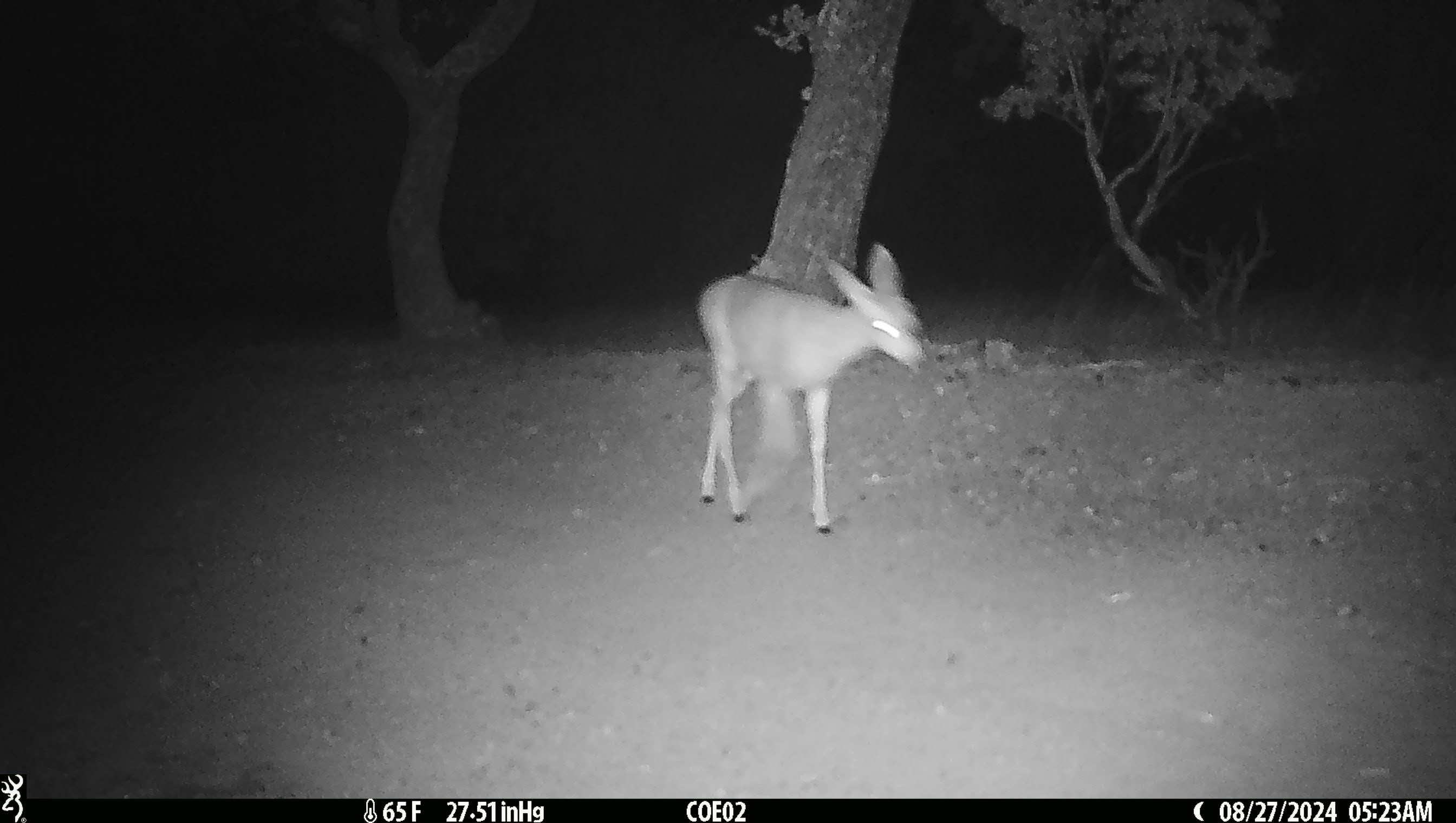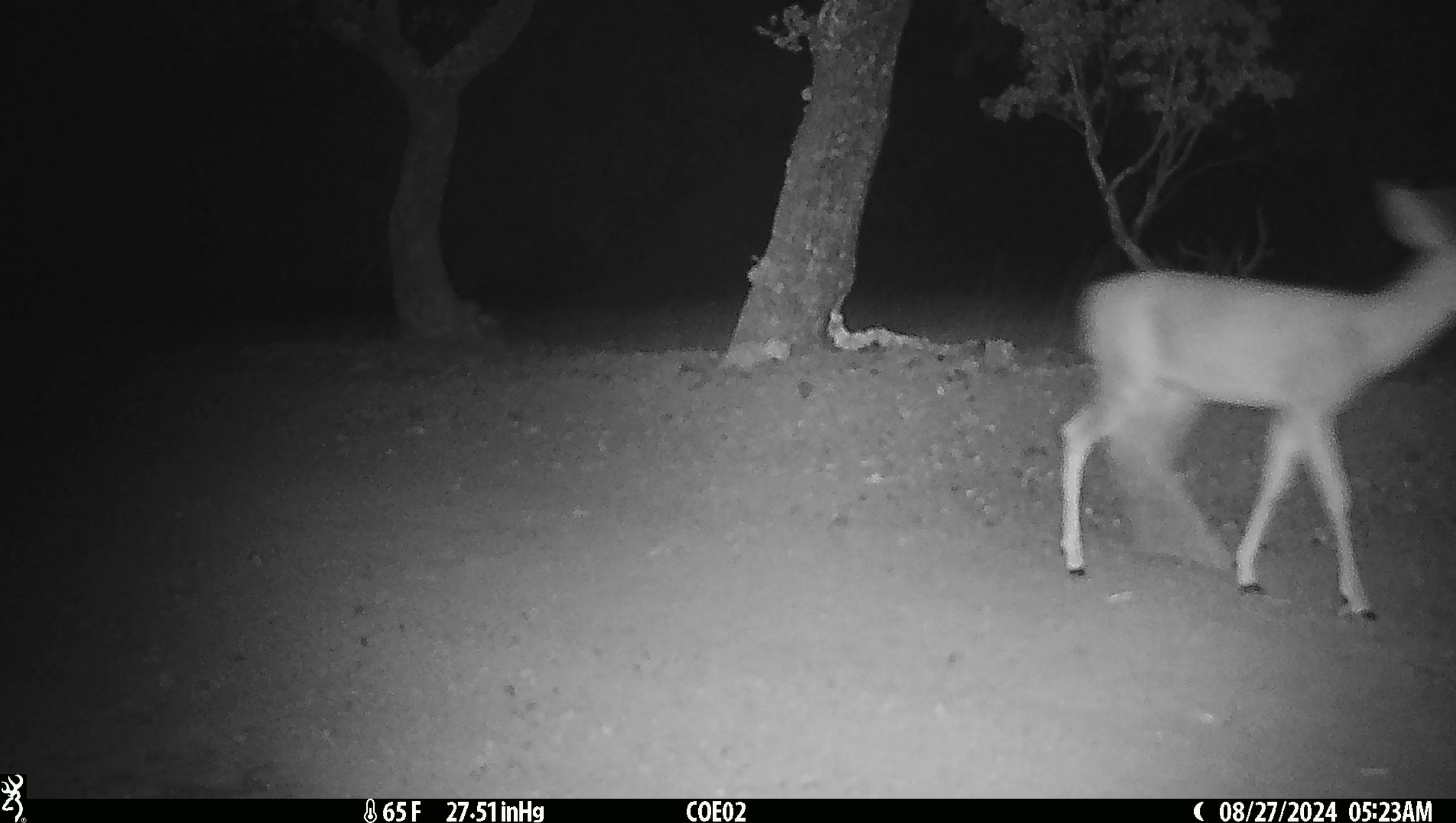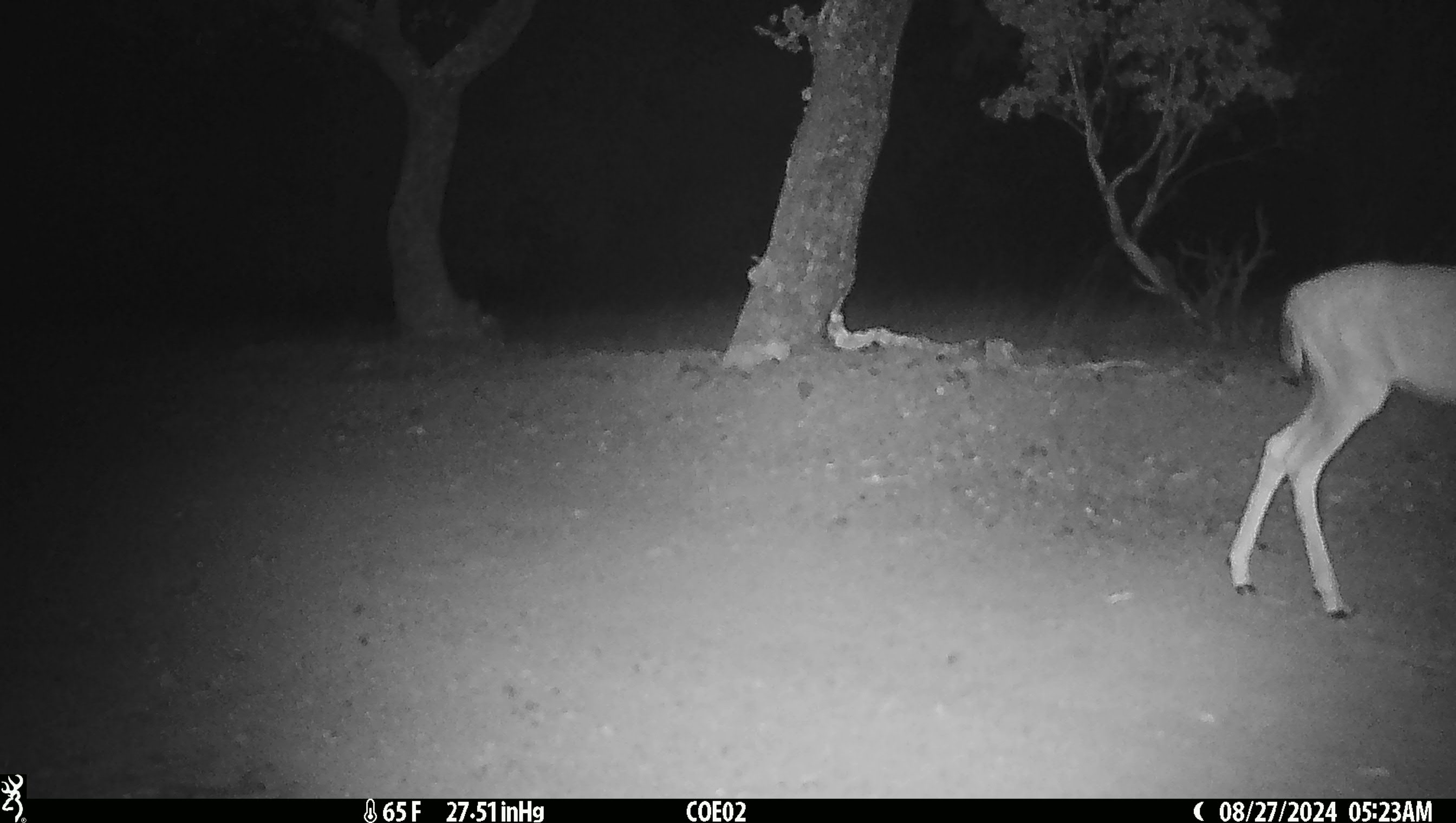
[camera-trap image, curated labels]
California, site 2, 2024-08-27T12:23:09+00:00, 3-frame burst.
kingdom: Animalia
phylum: Chordata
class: Mammalia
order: Artiodactyla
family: Cervidae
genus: Odocoileus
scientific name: Odocoileus hemionus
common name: mule deer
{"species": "mule deer (Odocoileus hemionus)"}